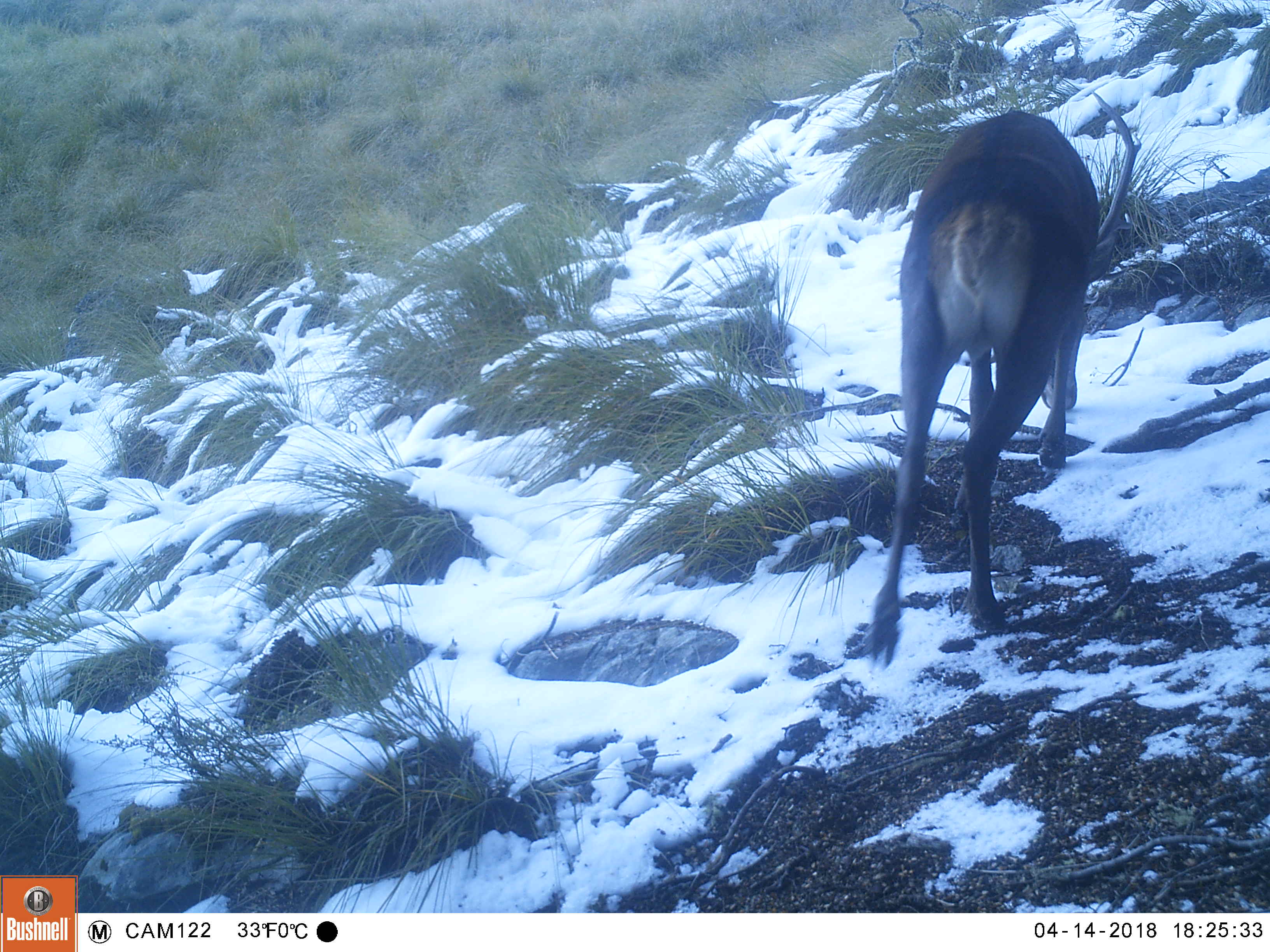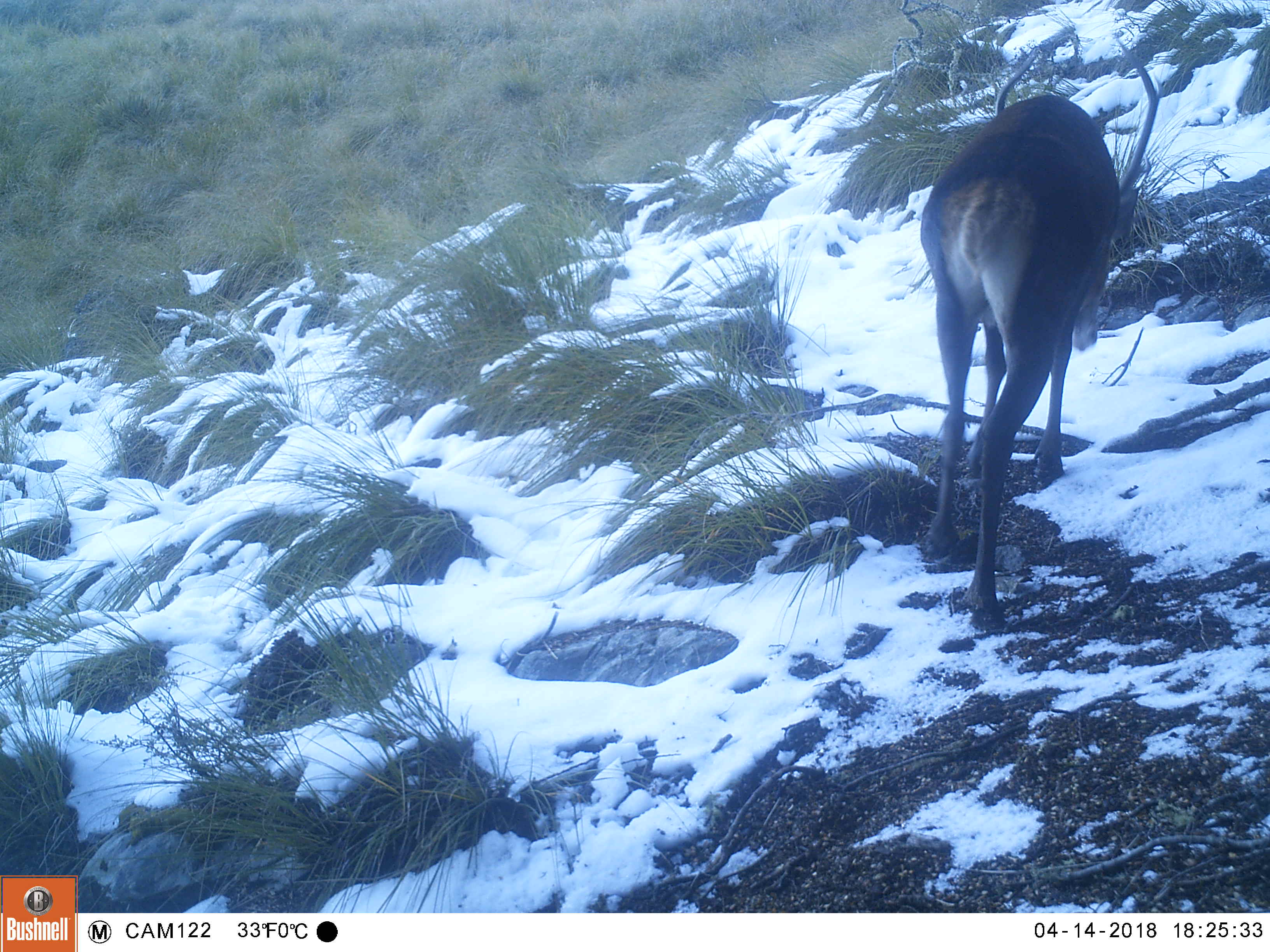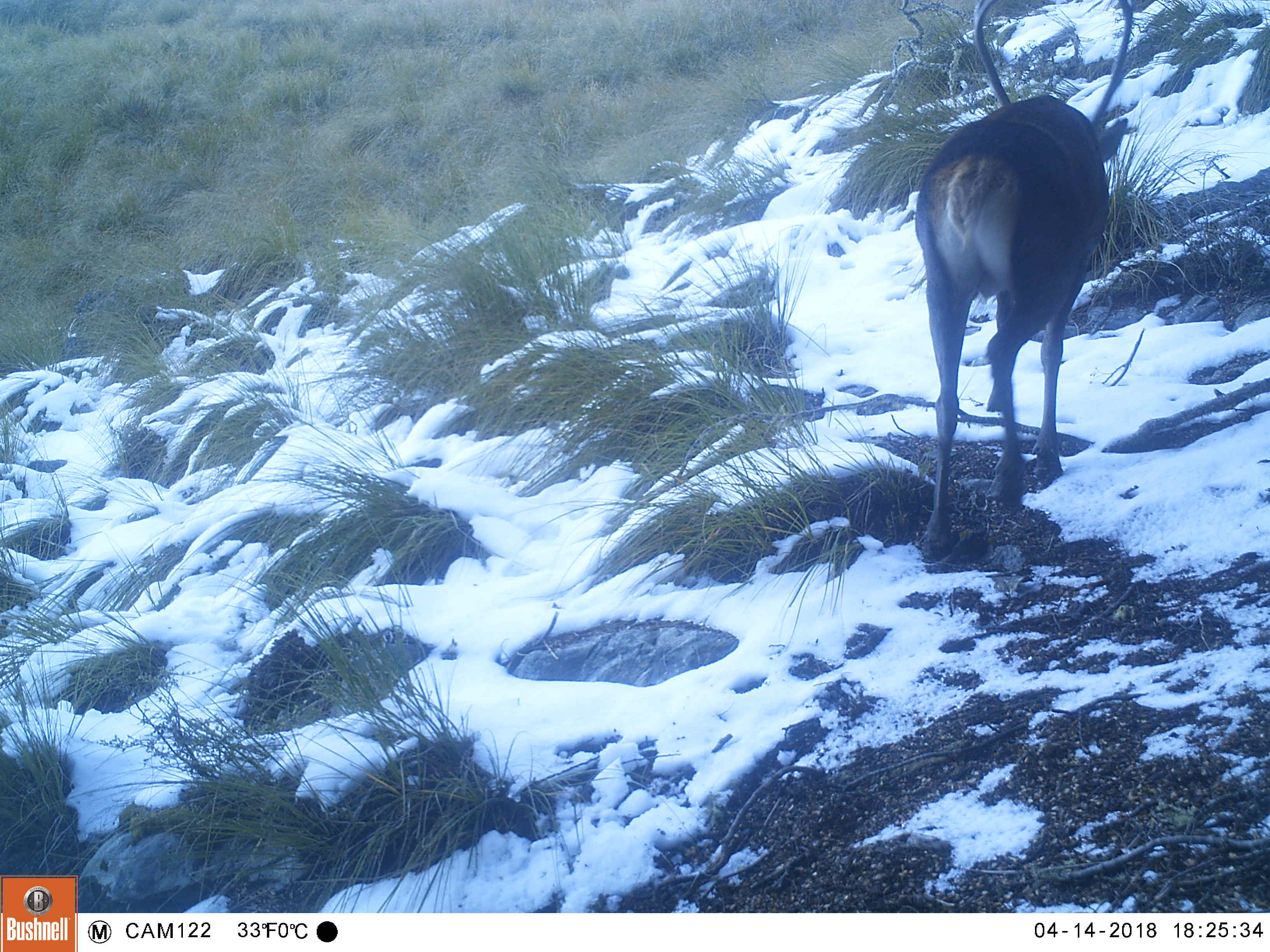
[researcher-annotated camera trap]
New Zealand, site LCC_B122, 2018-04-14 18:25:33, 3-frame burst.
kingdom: Animalia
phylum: Chordata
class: Mammalia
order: Artiodactyla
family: Cervidae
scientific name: Cervidae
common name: deer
Deer (Cervidae).